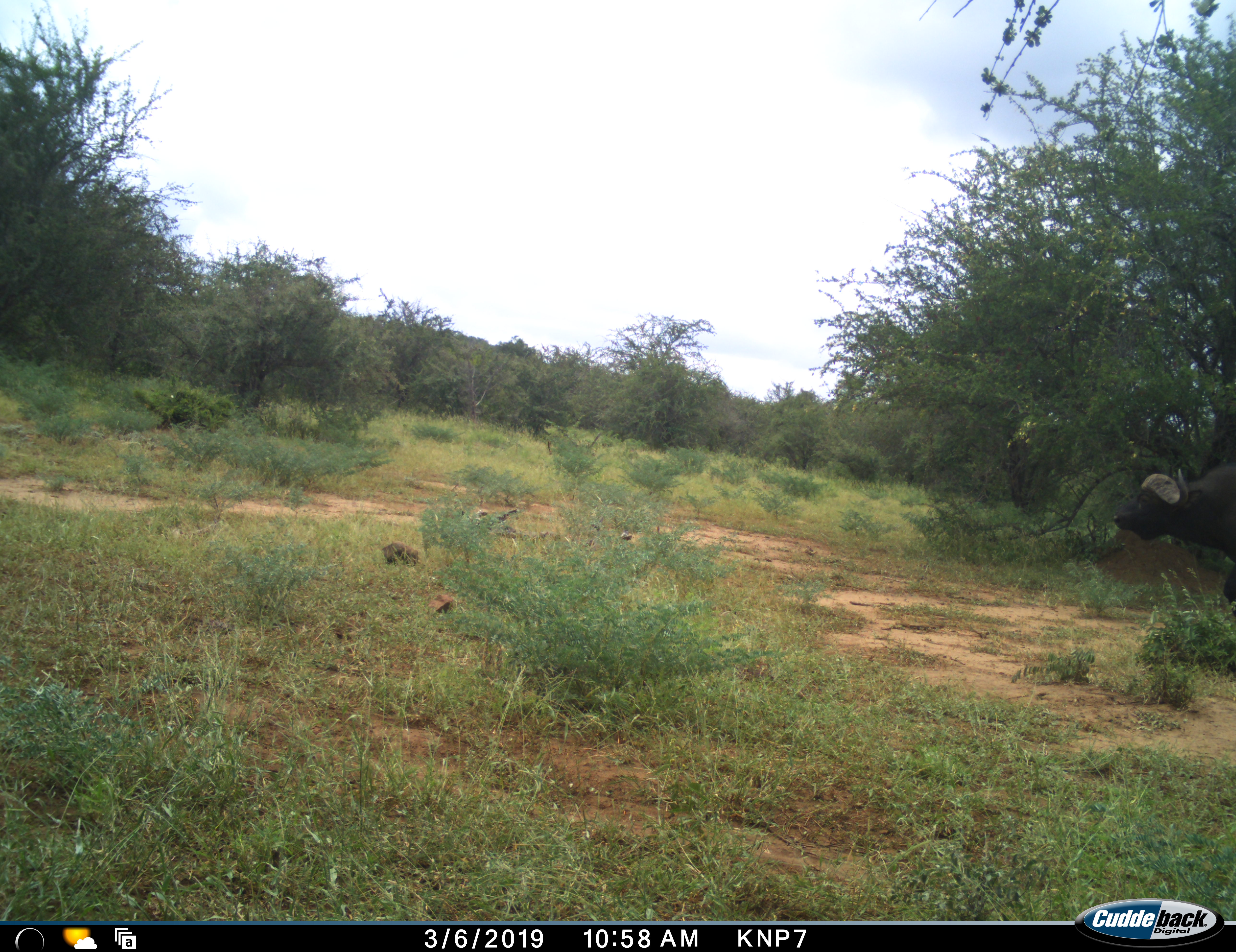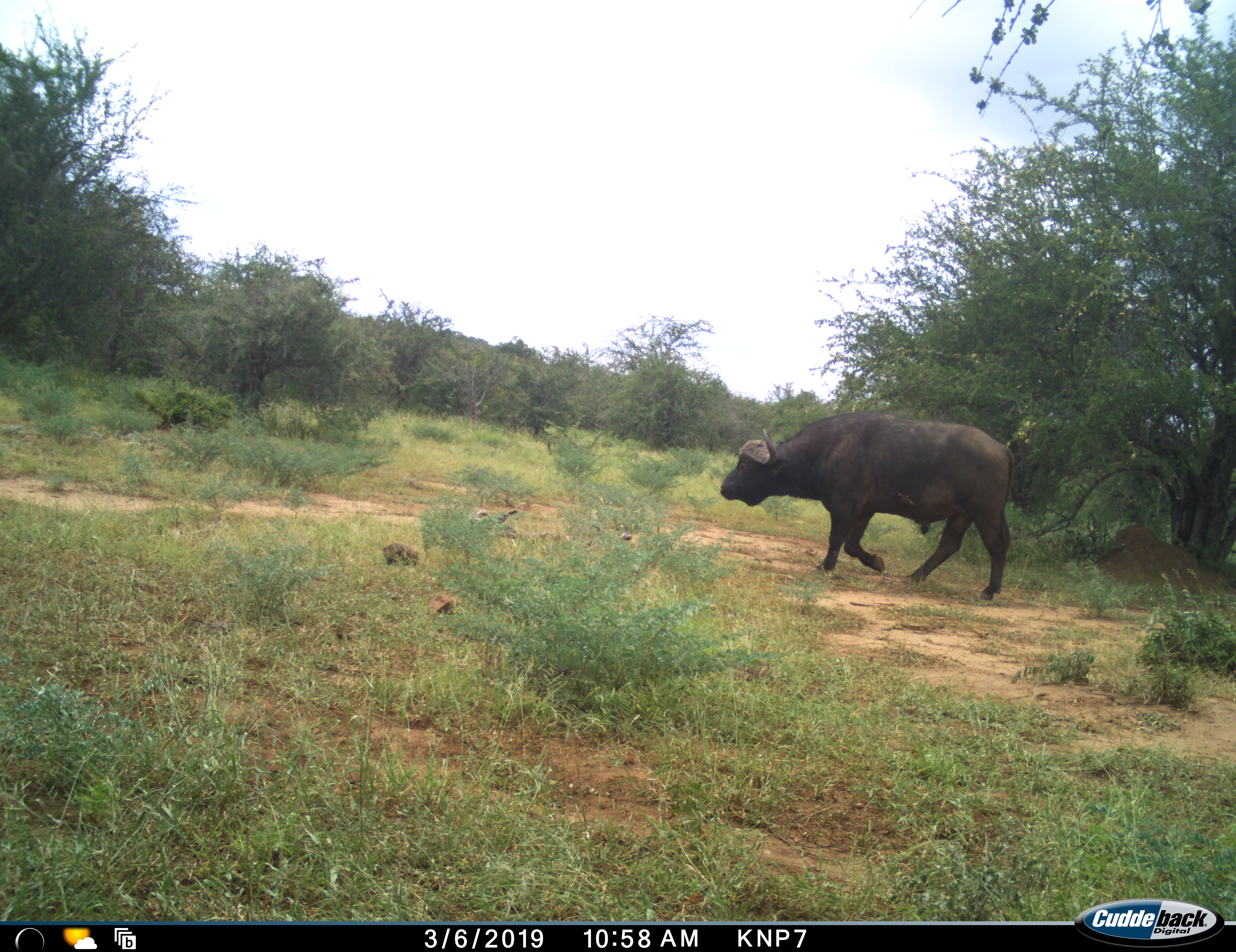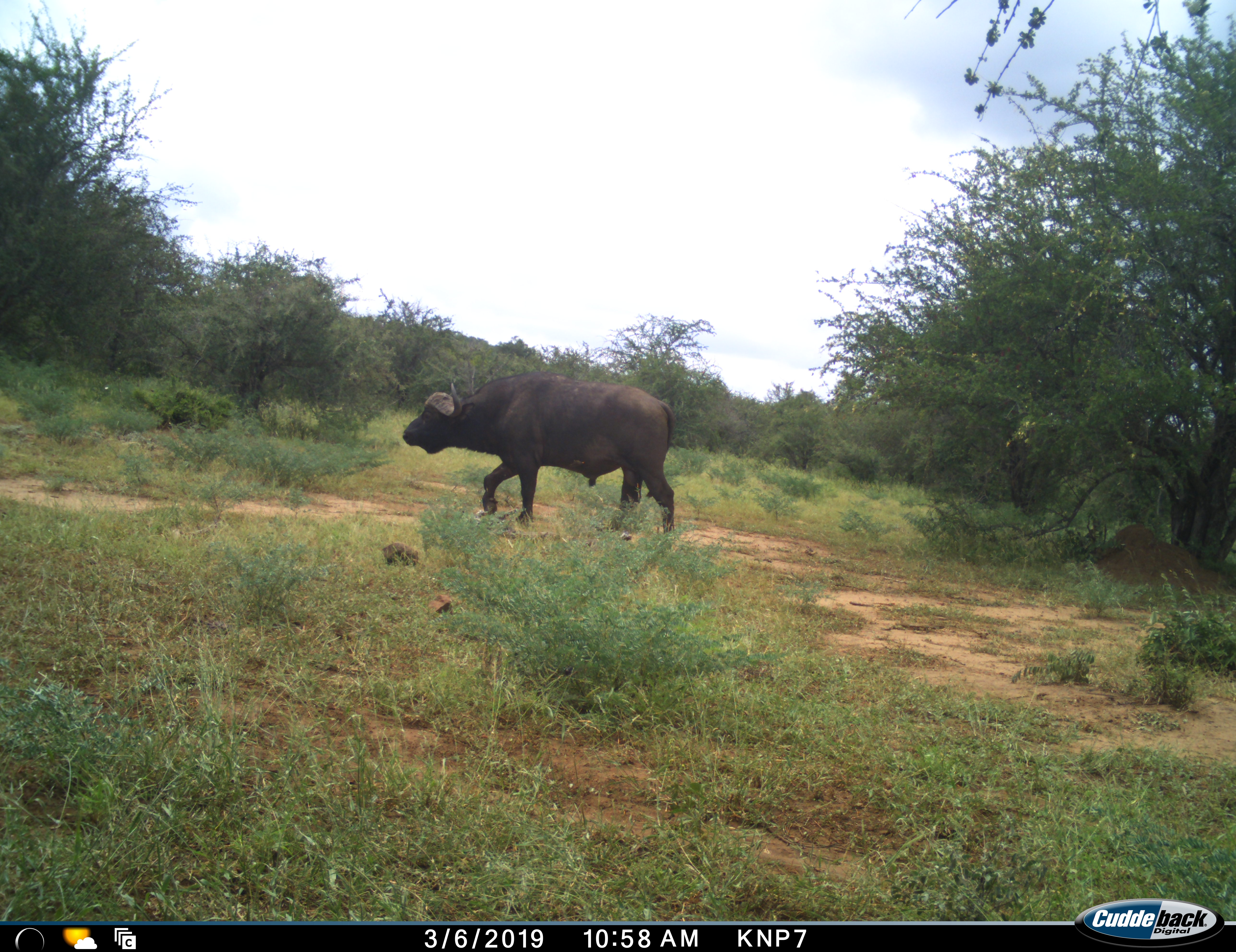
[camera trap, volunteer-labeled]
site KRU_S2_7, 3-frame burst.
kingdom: Animalia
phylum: Chordata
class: Mammalia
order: Artiodactyla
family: Bovidae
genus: Syncerus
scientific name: Syncerus caffer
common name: african buffalo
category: buffalo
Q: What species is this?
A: Buffalo (african buffalo) (Syncerus caffer).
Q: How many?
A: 1.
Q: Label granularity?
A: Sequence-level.